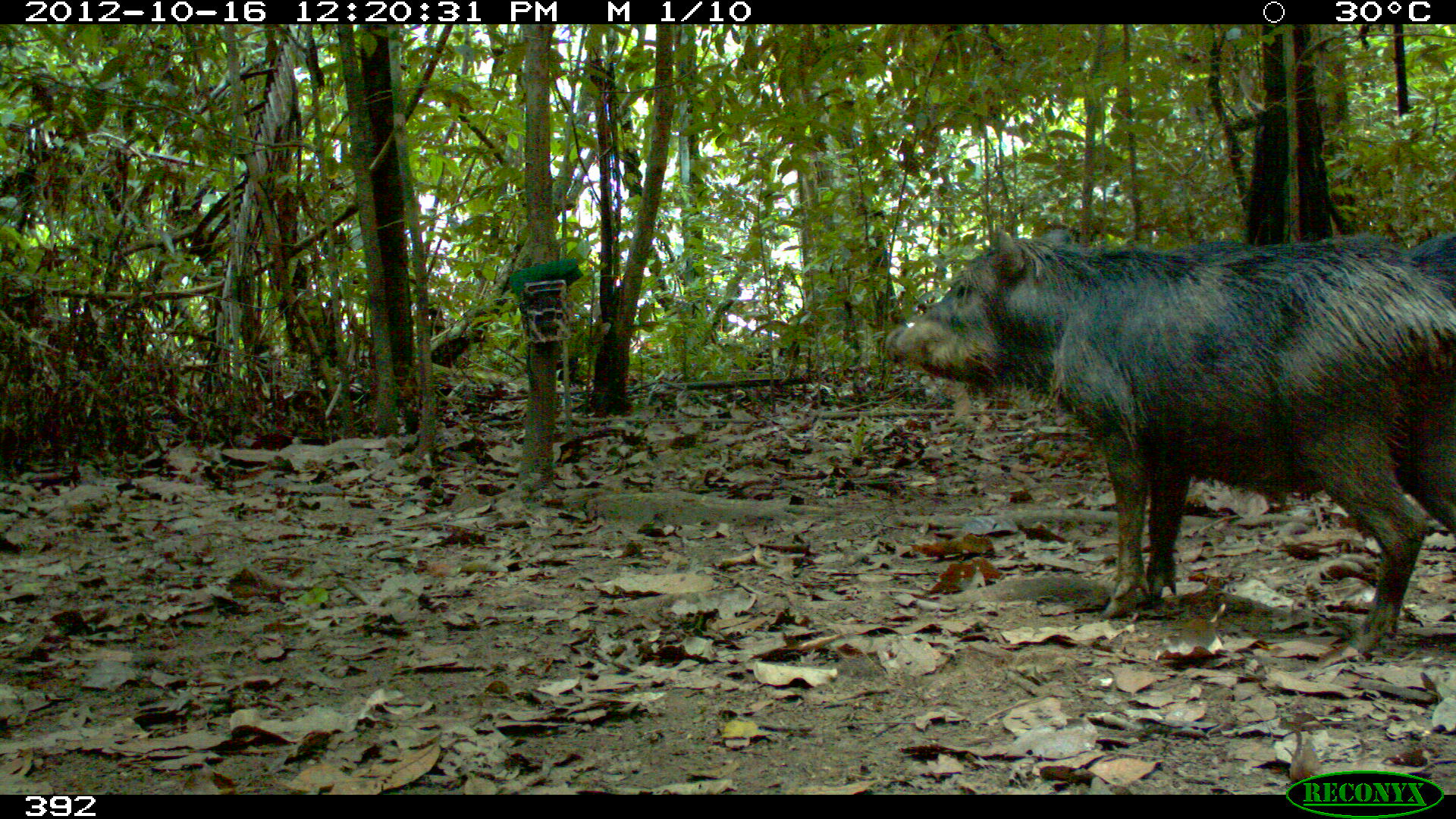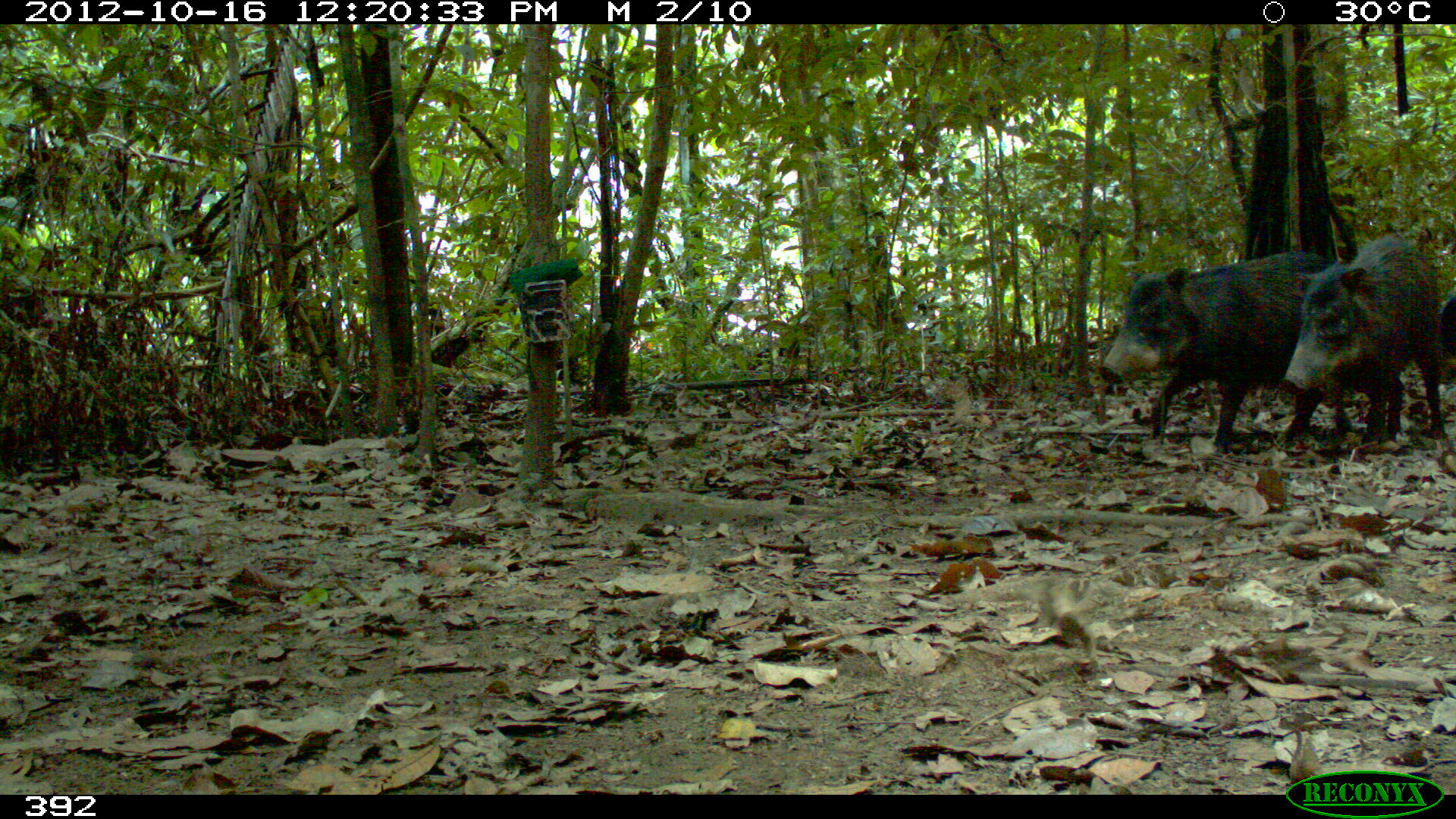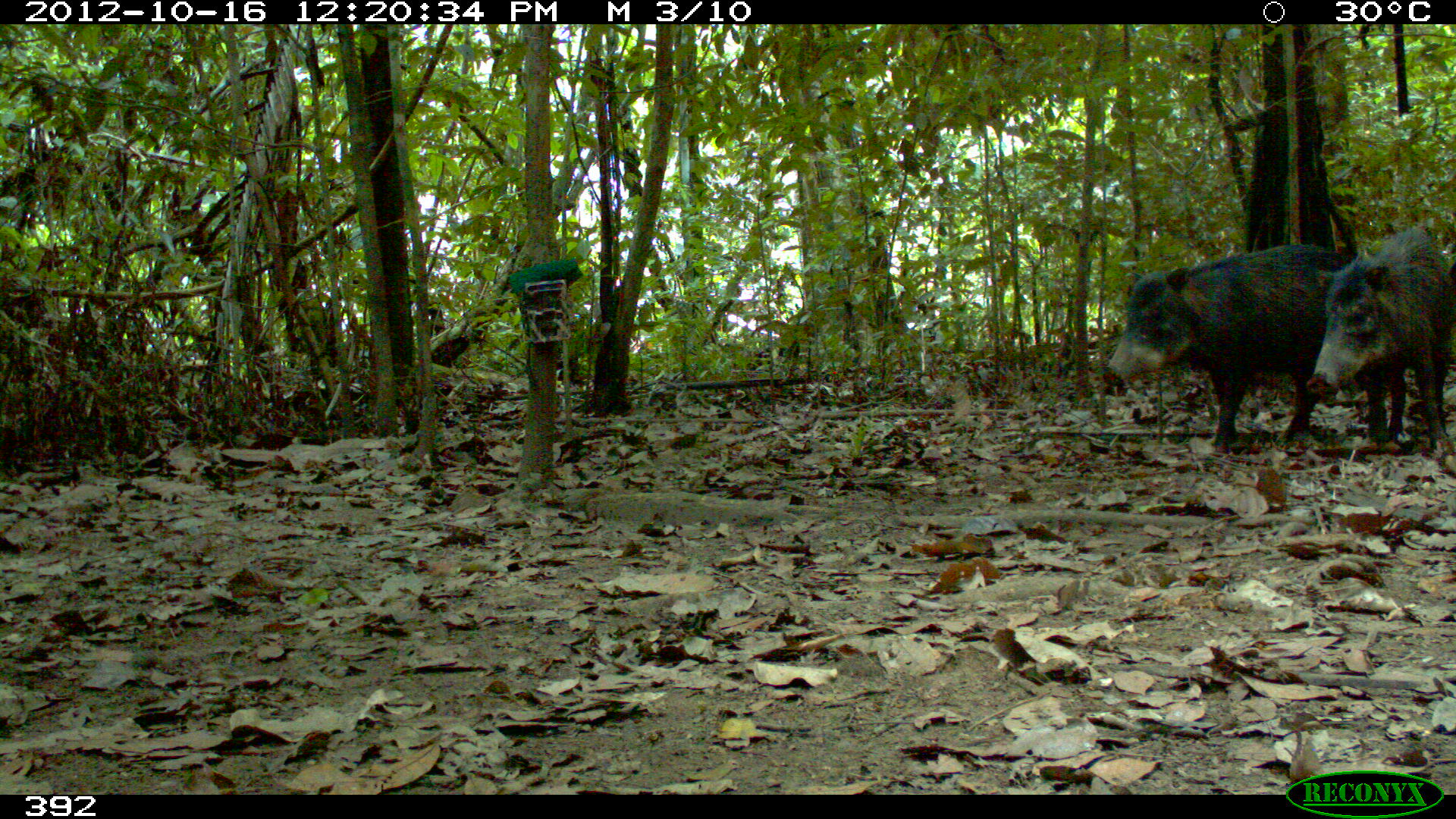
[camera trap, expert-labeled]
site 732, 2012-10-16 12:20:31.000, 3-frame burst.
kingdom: Animalia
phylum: Chordata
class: Mammalia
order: Artiodactyla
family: Tayassuidae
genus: Tayassu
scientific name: Tayassu pecari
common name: white-lipped peccary